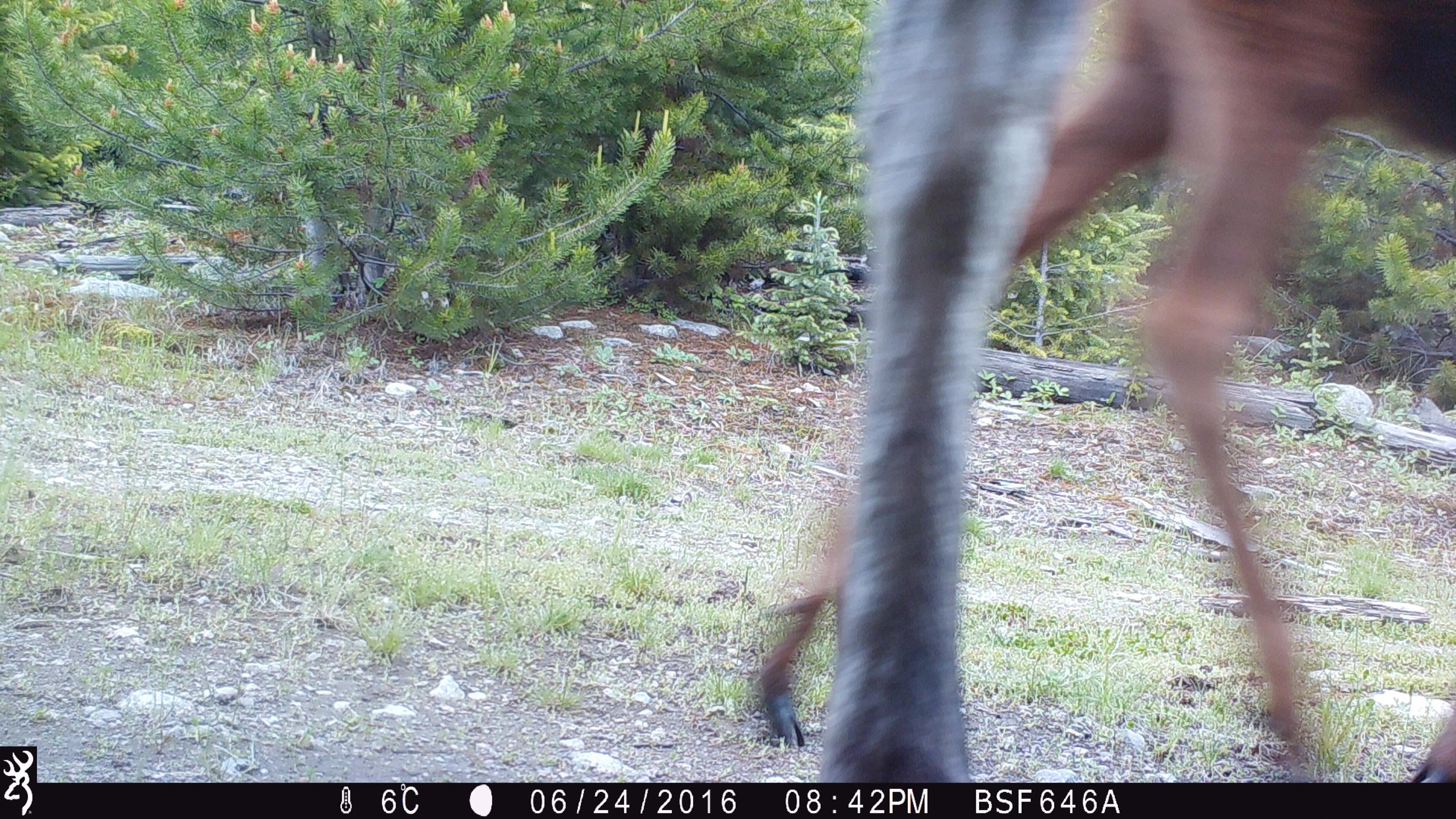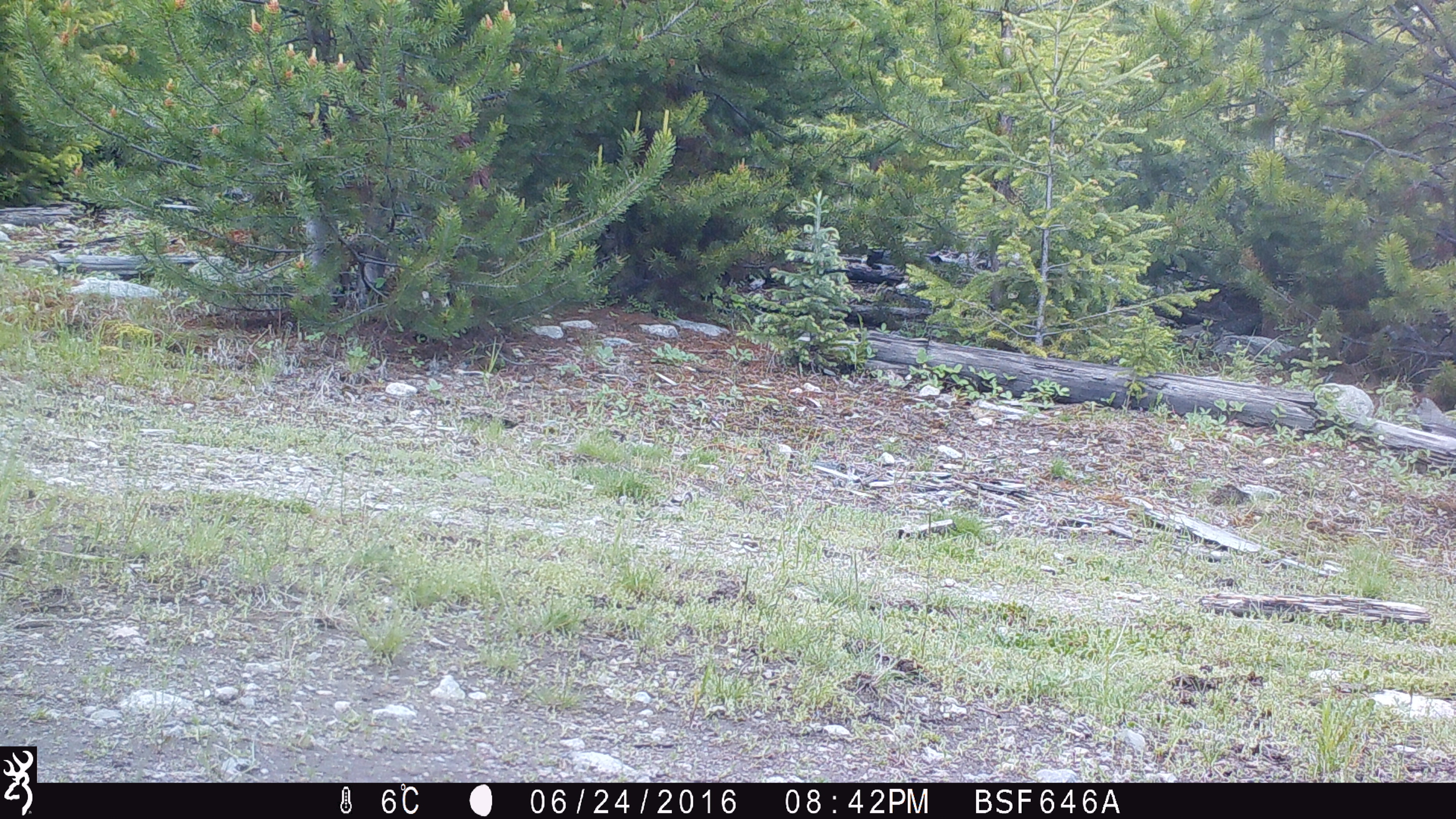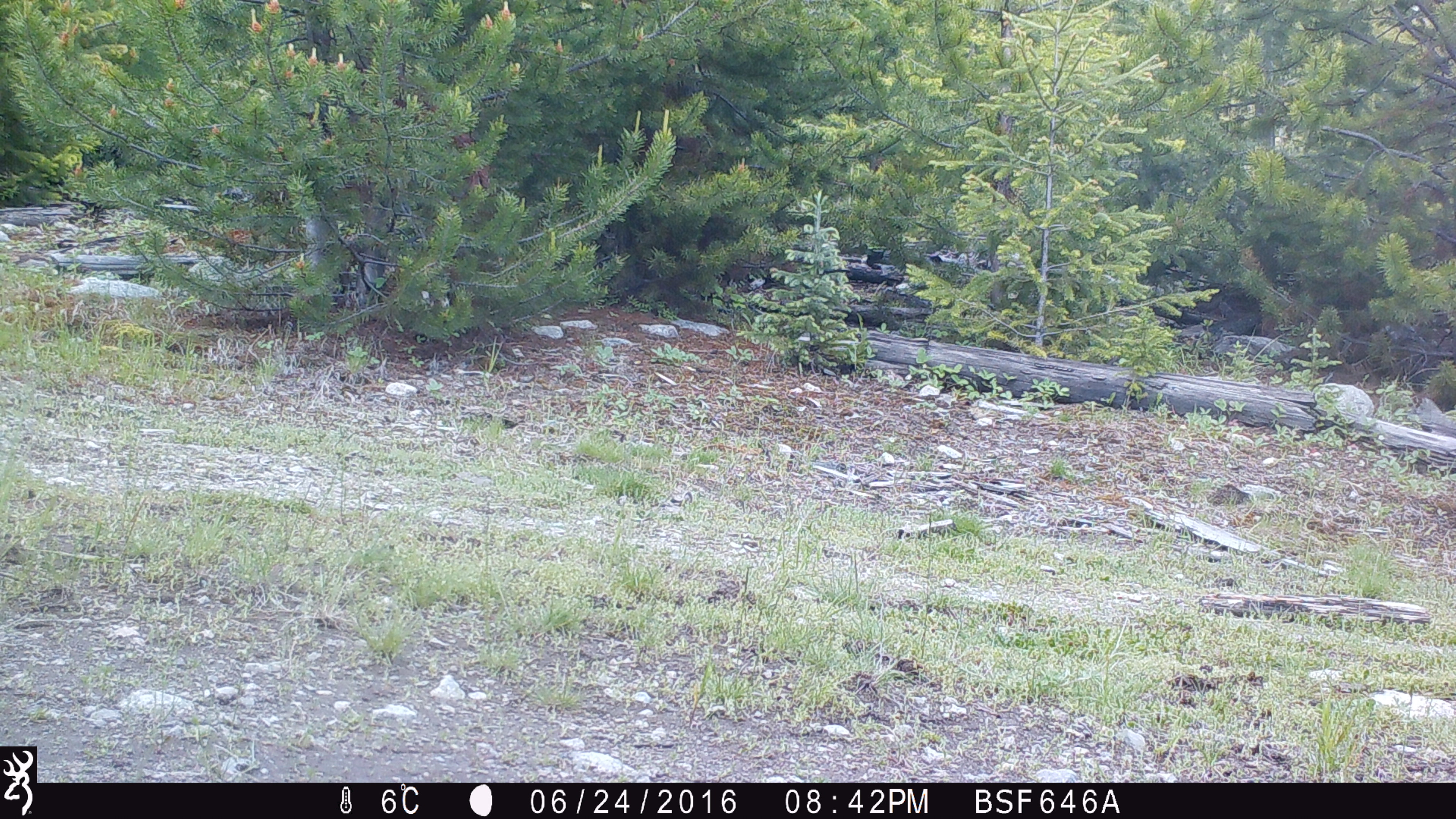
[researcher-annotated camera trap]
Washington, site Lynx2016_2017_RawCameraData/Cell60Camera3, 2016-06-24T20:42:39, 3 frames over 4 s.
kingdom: Animalia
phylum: Chordata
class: Mammalia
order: Artiodactyla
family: Cervidae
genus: Alces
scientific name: Alces alces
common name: moose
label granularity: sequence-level